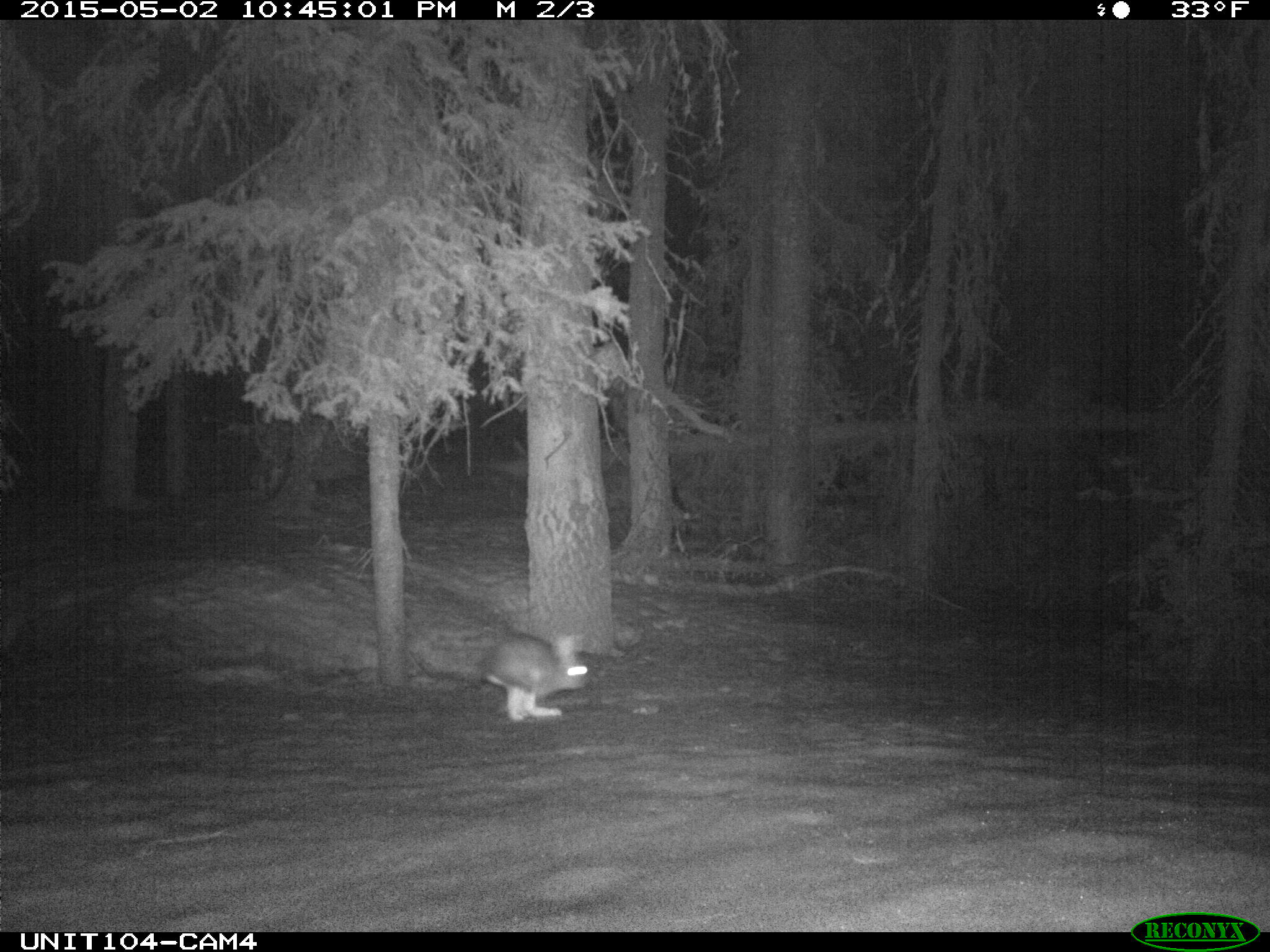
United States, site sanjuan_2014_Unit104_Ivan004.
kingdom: Animalia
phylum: Chordata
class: Mammalia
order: Lagomorpha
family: Leporidae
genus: Lepus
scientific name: Lepus americanus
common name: snowshoe hare